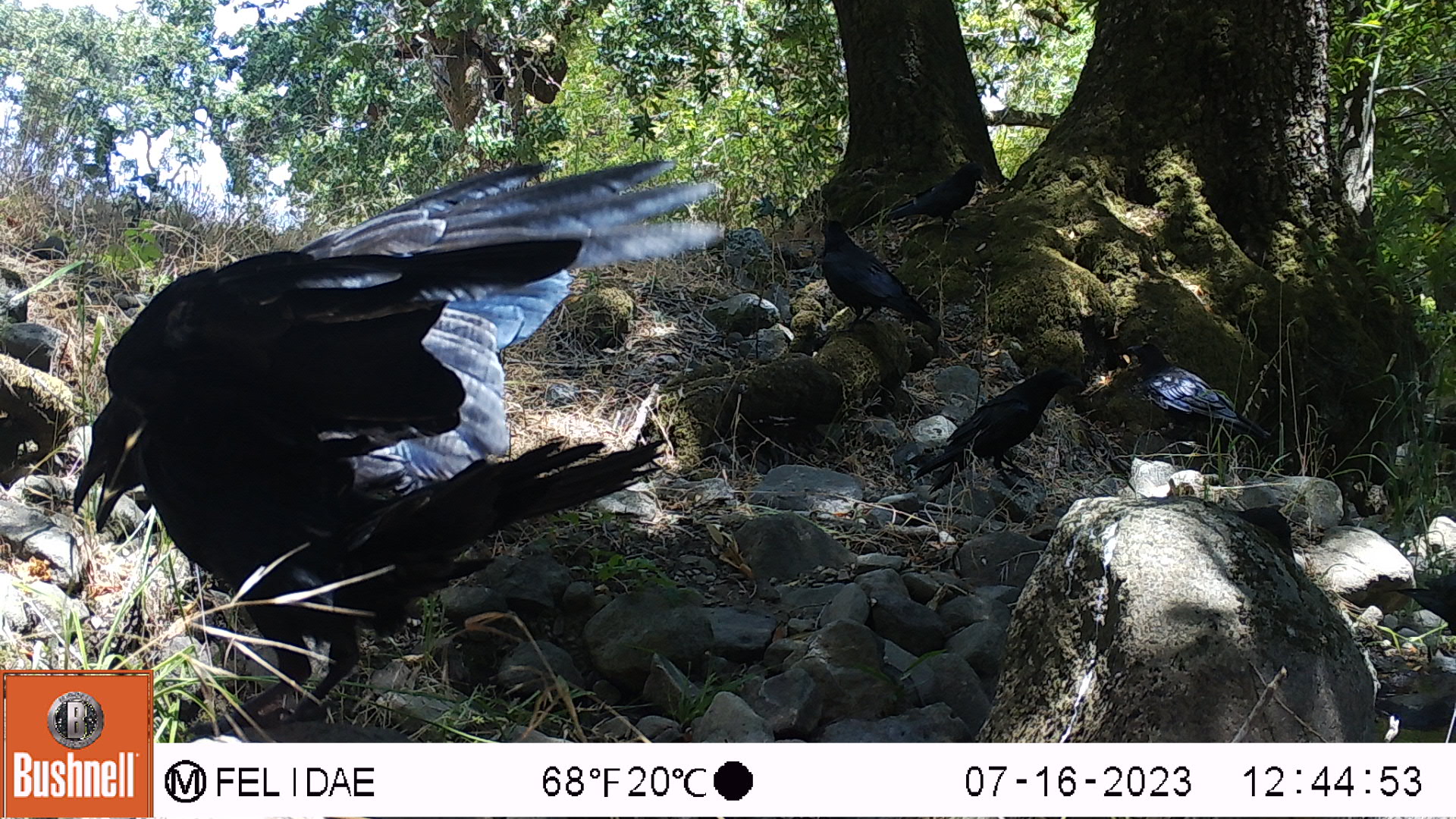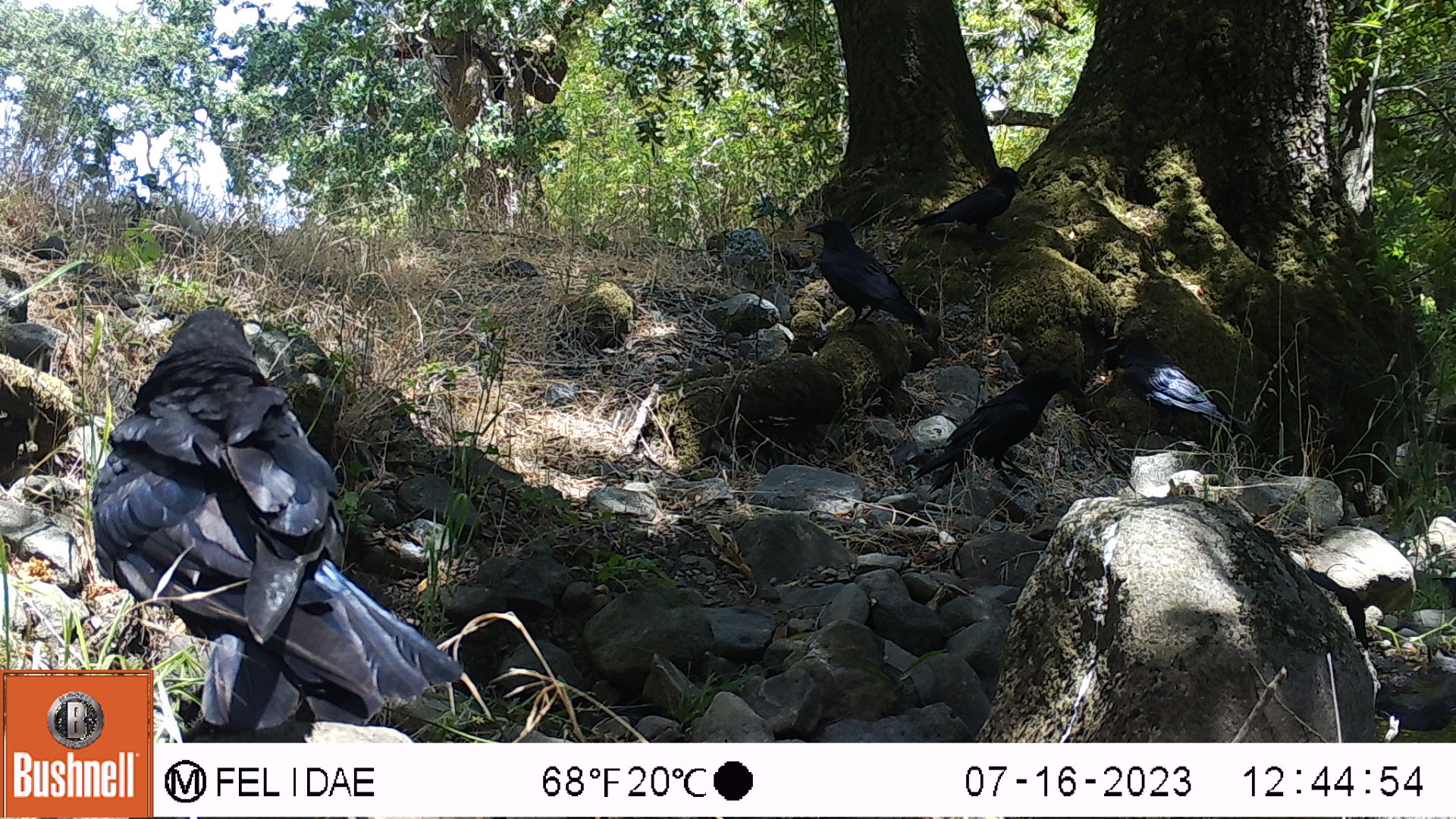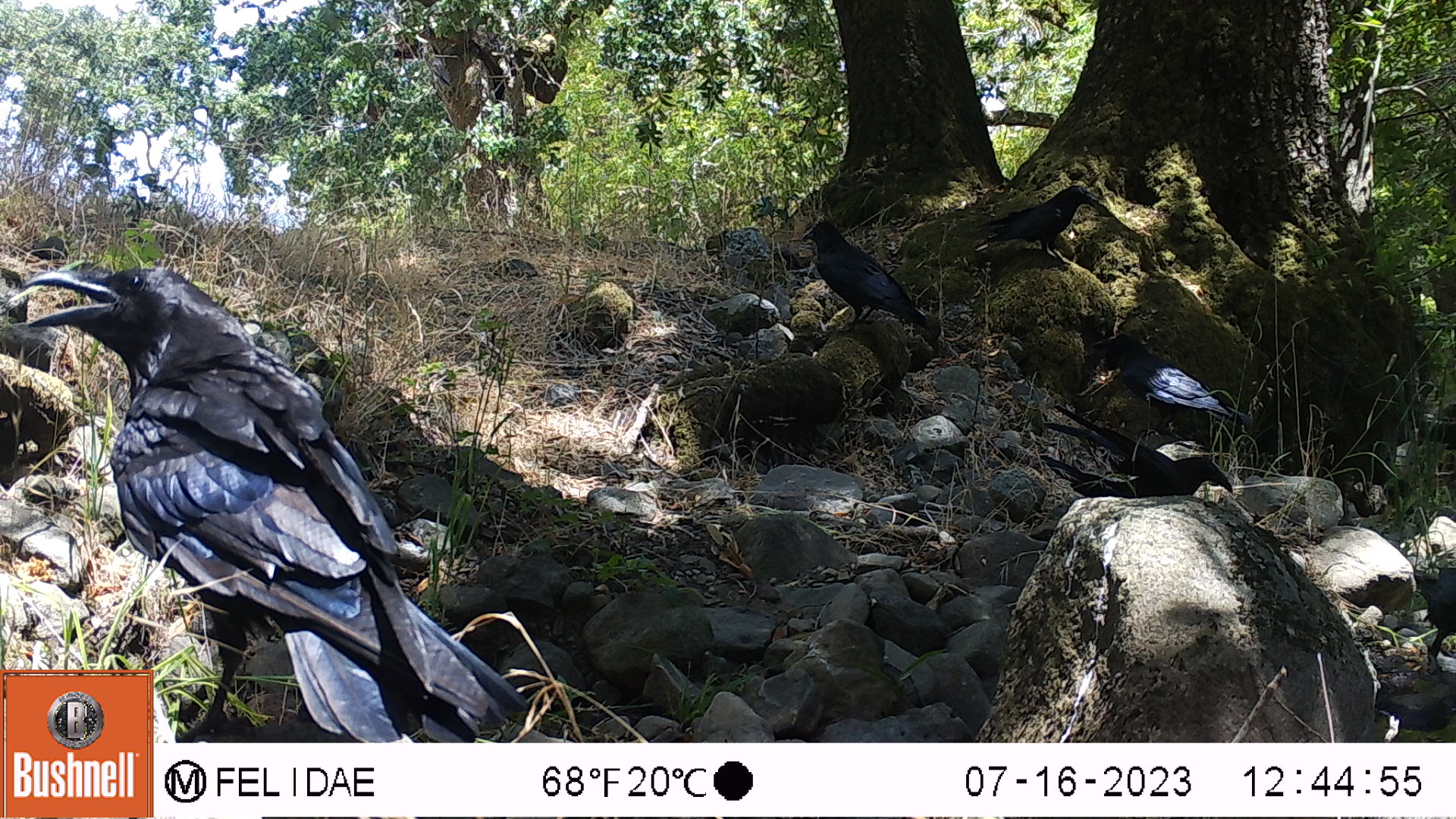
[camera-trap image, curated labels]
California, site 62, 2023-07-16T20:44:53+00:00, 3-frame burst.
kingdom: Animalia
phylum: Chordata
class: Aves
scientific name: Aves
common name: bird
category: unknown bird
Unknown bird (bird) (Aves).